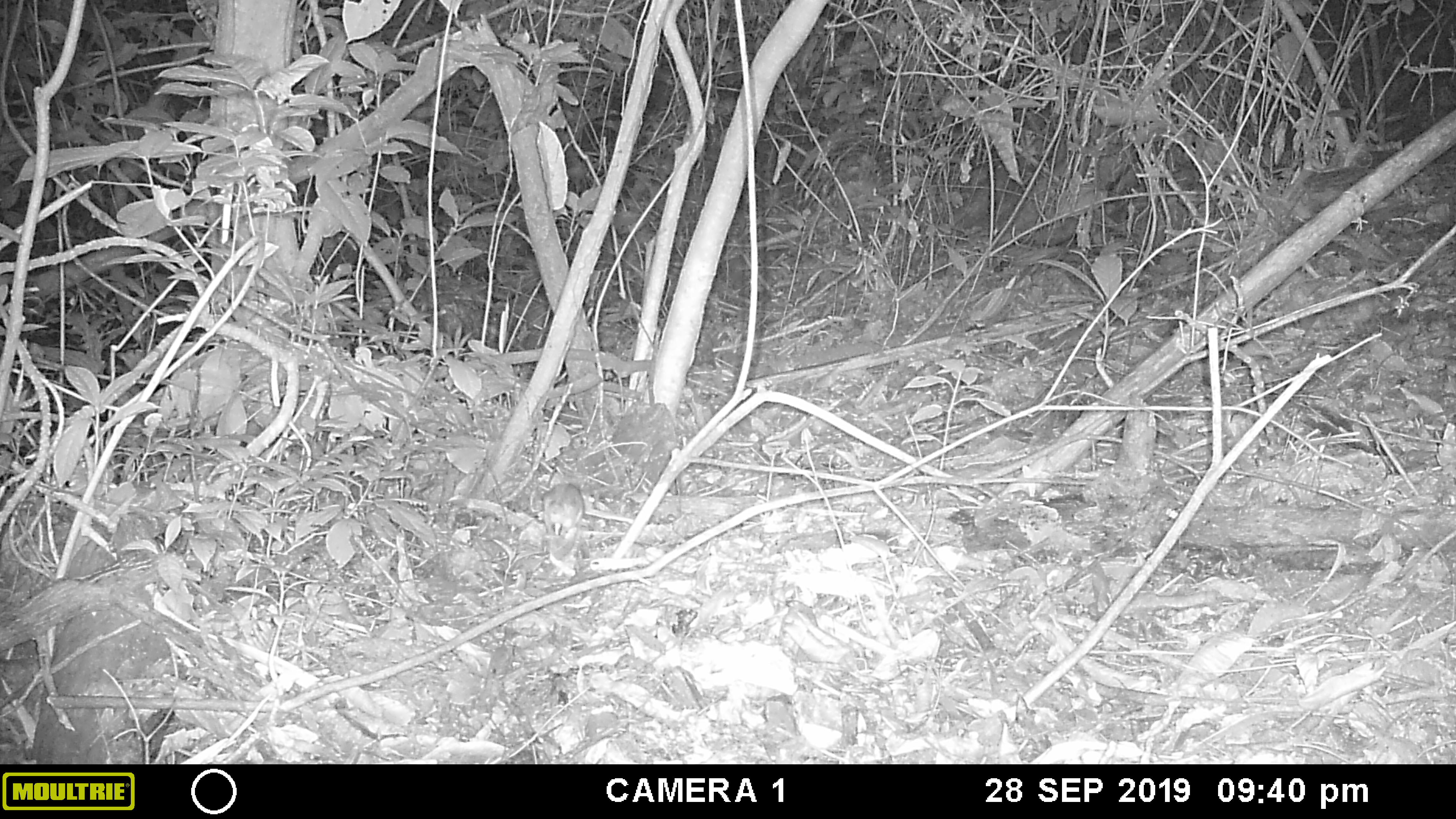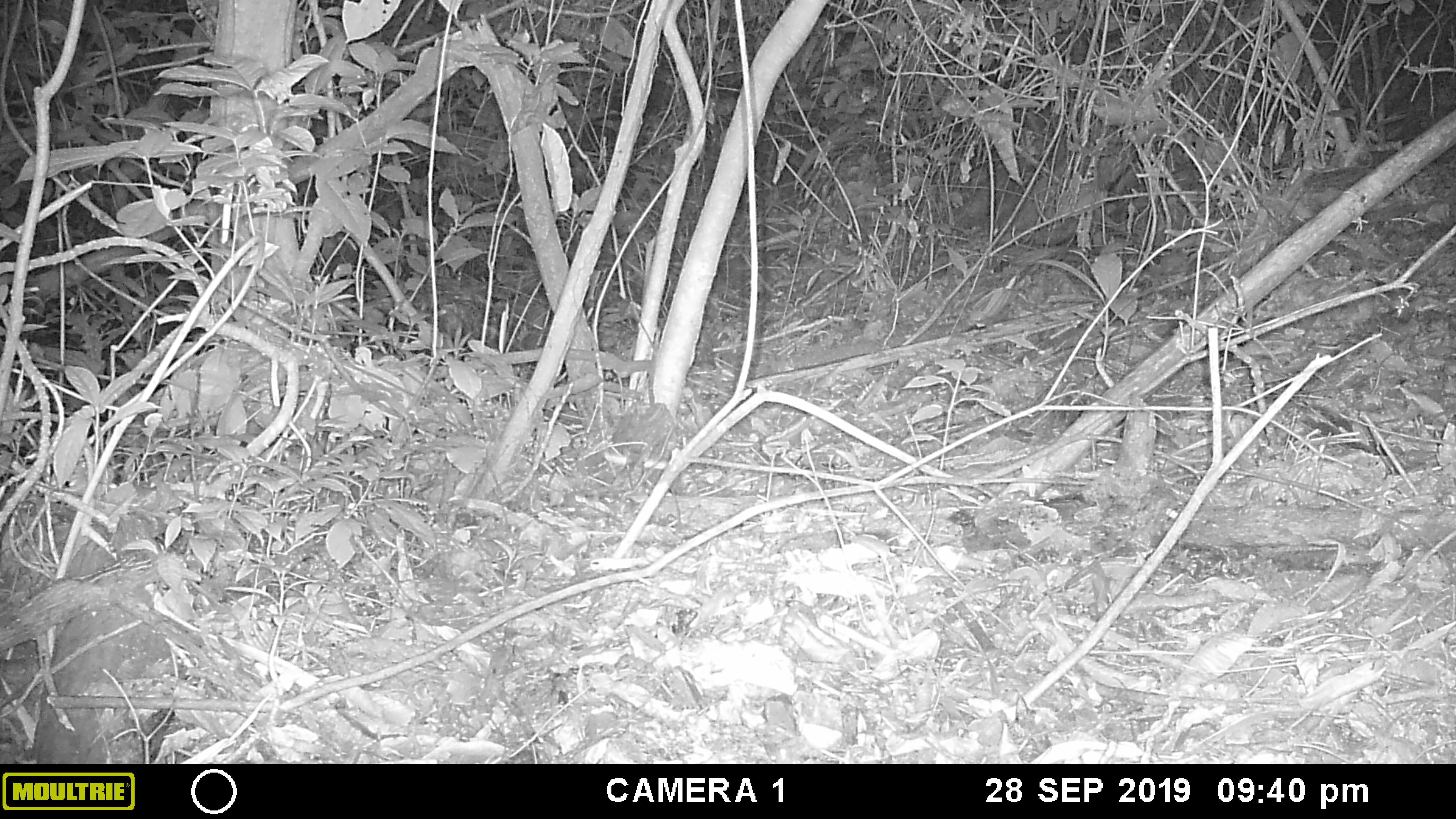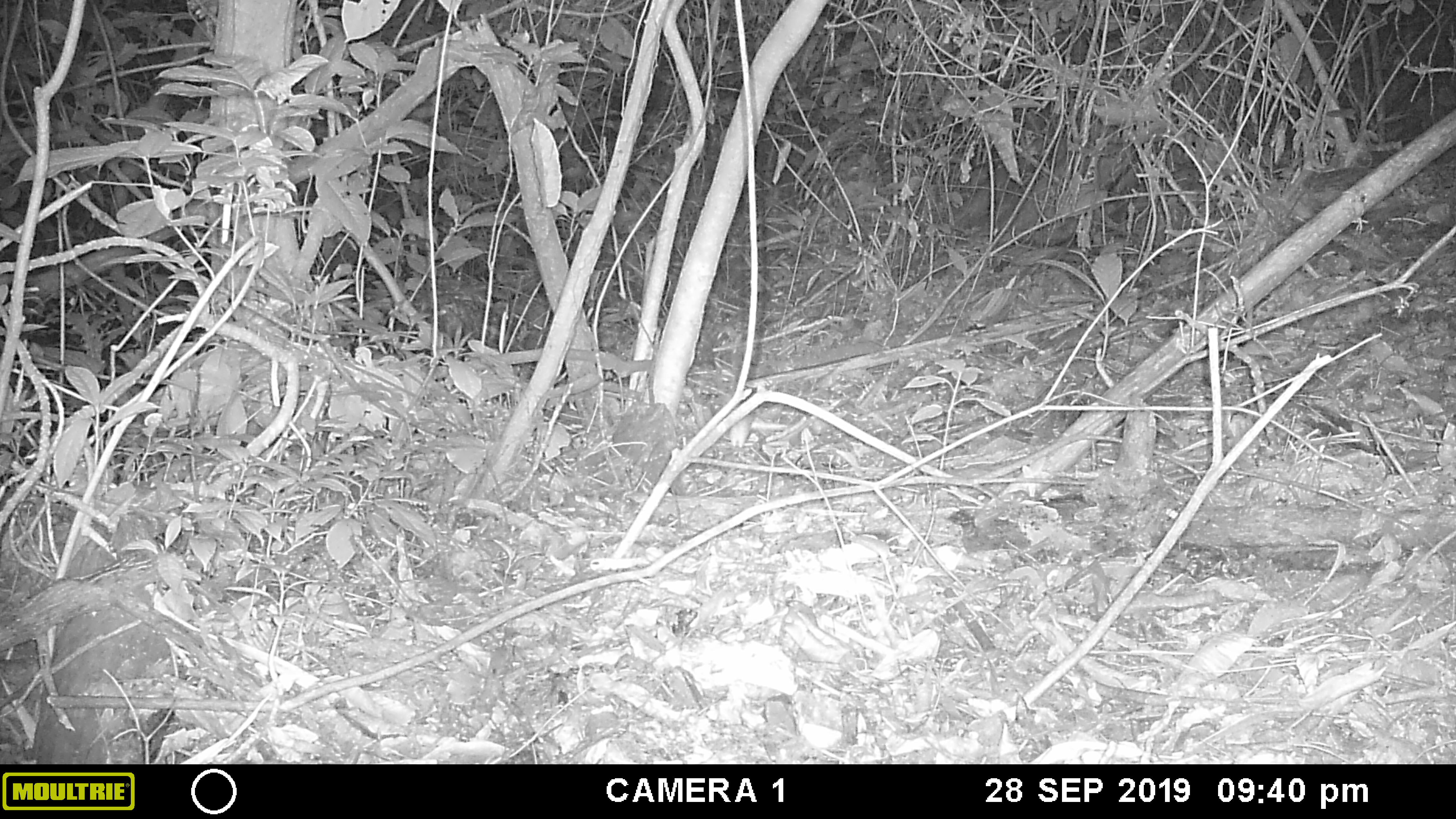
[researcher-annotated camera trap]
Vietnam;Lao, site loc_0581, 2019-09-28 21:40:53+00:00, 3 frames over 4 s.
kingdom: Animalia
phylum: Chordata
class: Mammalia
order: Rodentia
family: Muridae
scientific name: Muridae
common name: old-world mice and rats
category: unidentified murid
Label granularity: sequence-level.